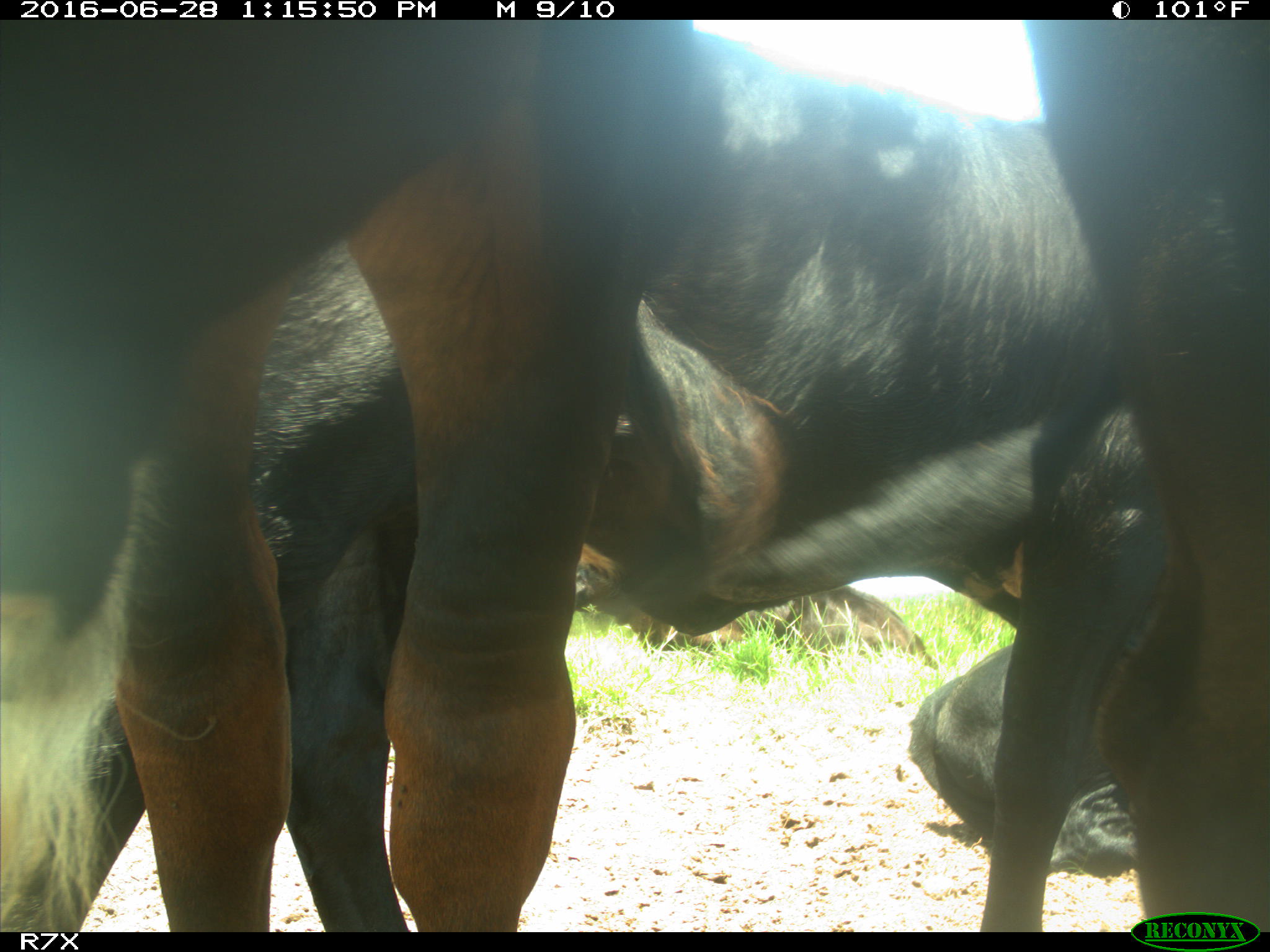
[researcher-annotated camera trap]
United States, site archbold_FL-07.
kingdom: Animalia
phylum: Chordata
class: Mammalia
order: Artiodactyla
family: Bovidae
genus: Bos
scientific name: Bos taurus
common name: domestic cow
Bos taurus (domestic cow).